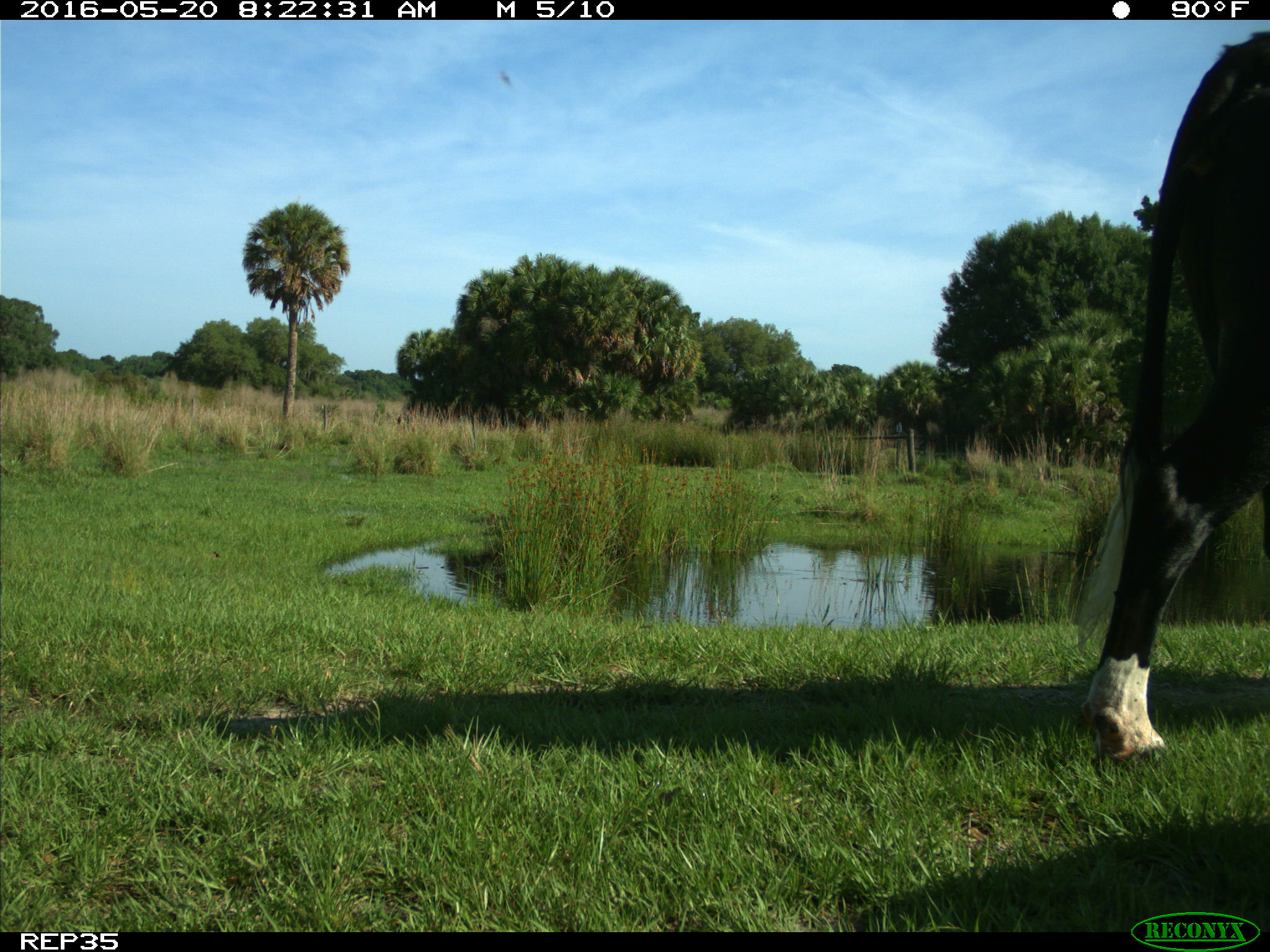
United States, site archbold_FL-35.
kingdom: Animalia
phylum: Chordata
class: Mammalia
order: Artiodactyla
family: Bovidae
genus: Bos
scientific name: Bos taurus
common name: domestic cow